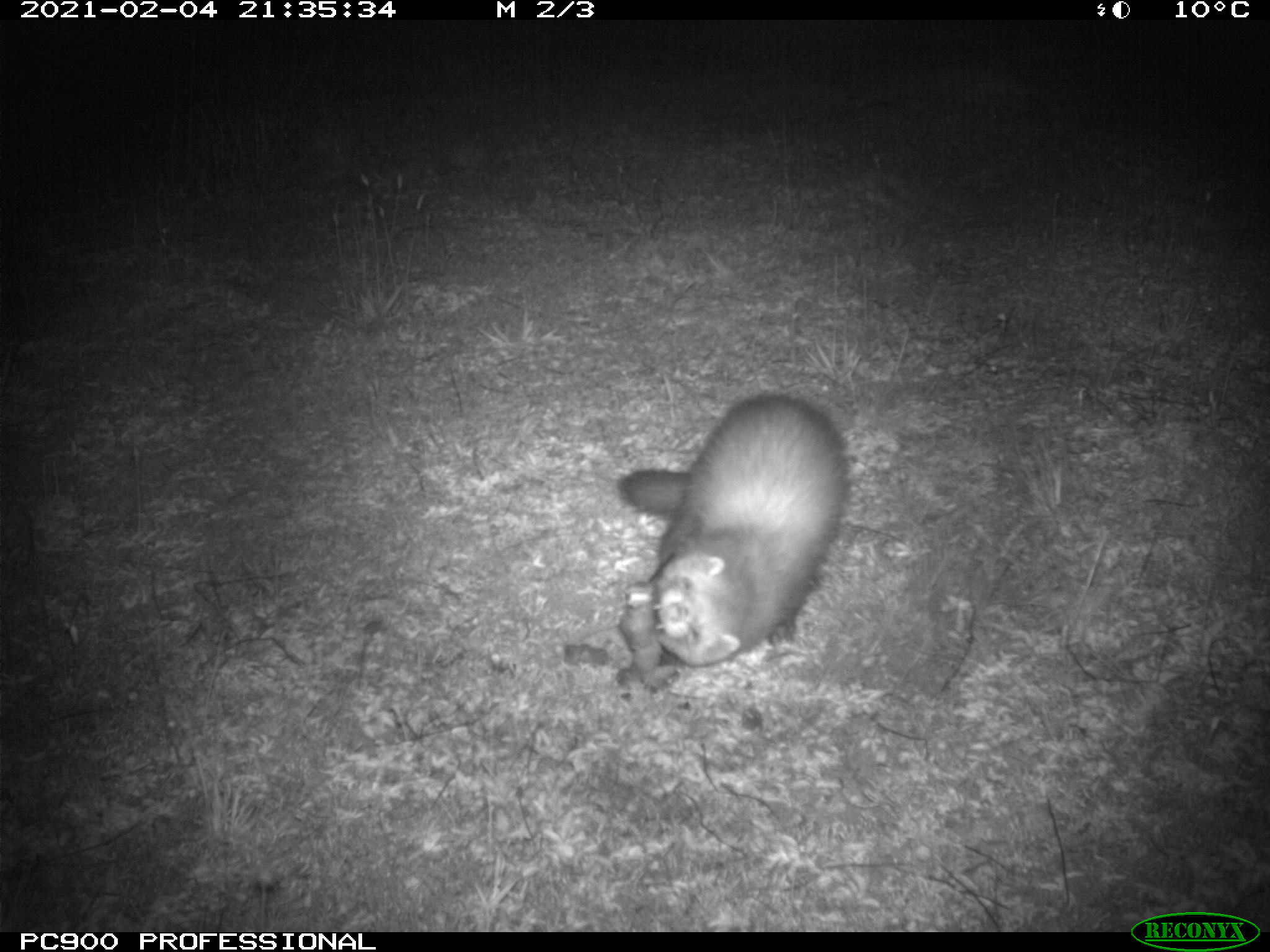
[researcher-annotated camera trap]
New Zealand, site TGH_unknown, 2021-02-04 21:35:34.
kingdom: Animalia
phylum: Chordata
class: Mammalia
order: Carnivora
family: Mustelidae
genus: Mustela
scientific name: Mustela furo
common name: ferret